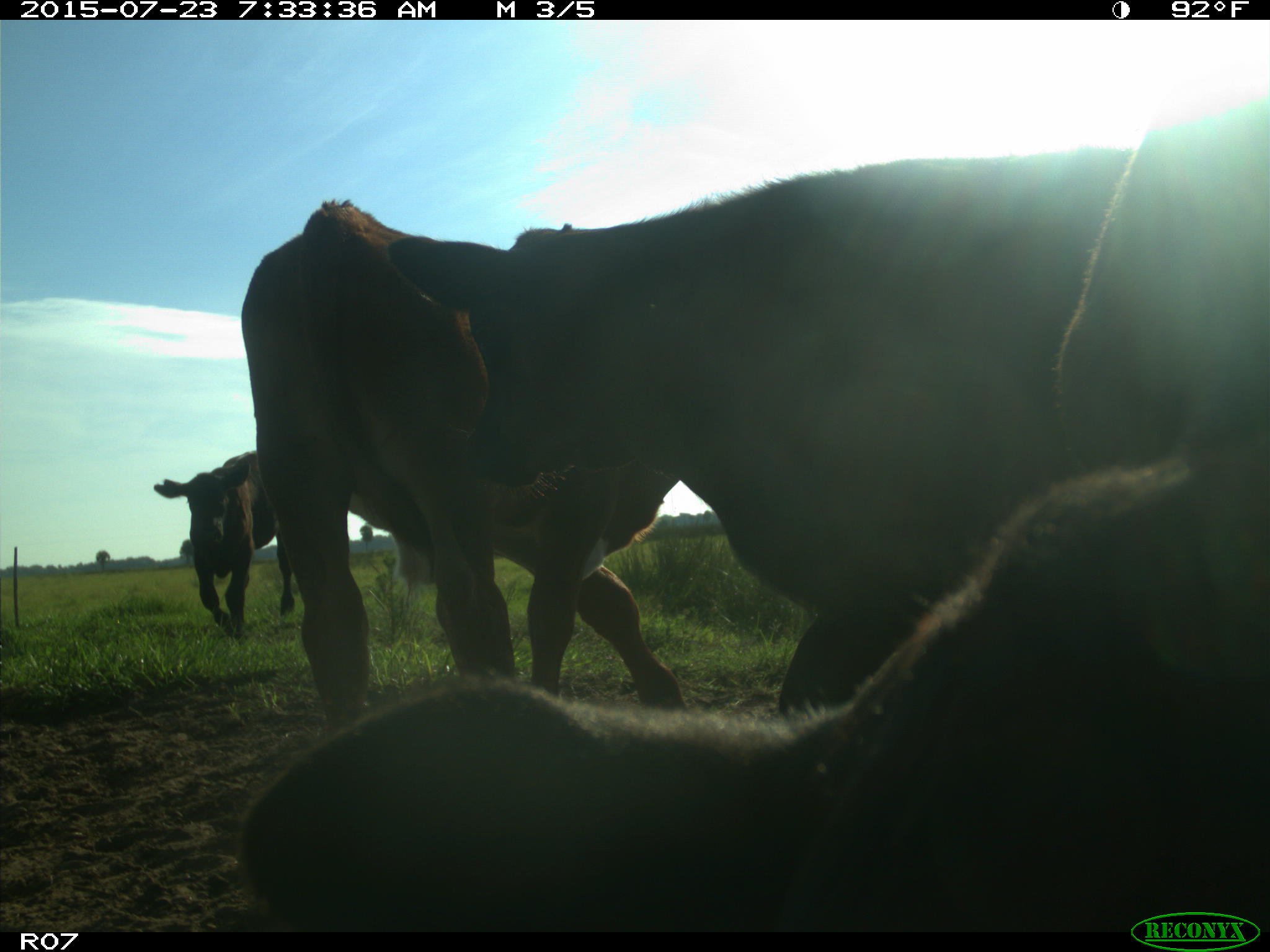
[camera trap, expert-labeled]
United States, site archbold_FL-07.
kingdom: Animalia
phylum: Chordata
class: Mammalia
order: Artiodactyla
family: Bovidae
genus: Bos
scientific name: Bos taurus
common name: domestic cow